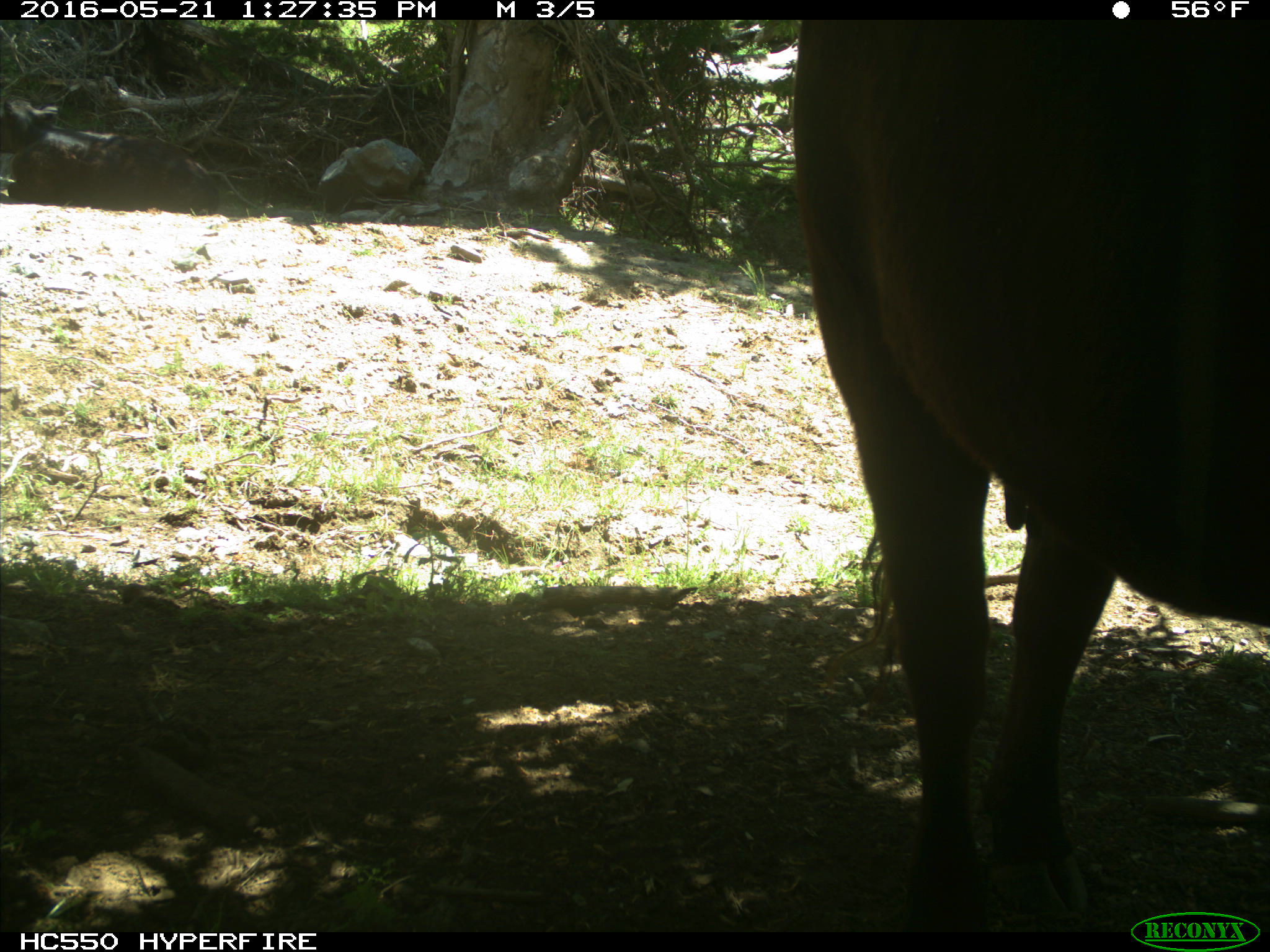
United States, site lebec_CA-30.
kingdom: Animalia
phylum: Chordata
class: Mammalia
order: Artiodactyla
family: Bovidae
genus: Bos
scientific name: Bos taurus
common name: domestic cow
Bos taurus (domestic cow).